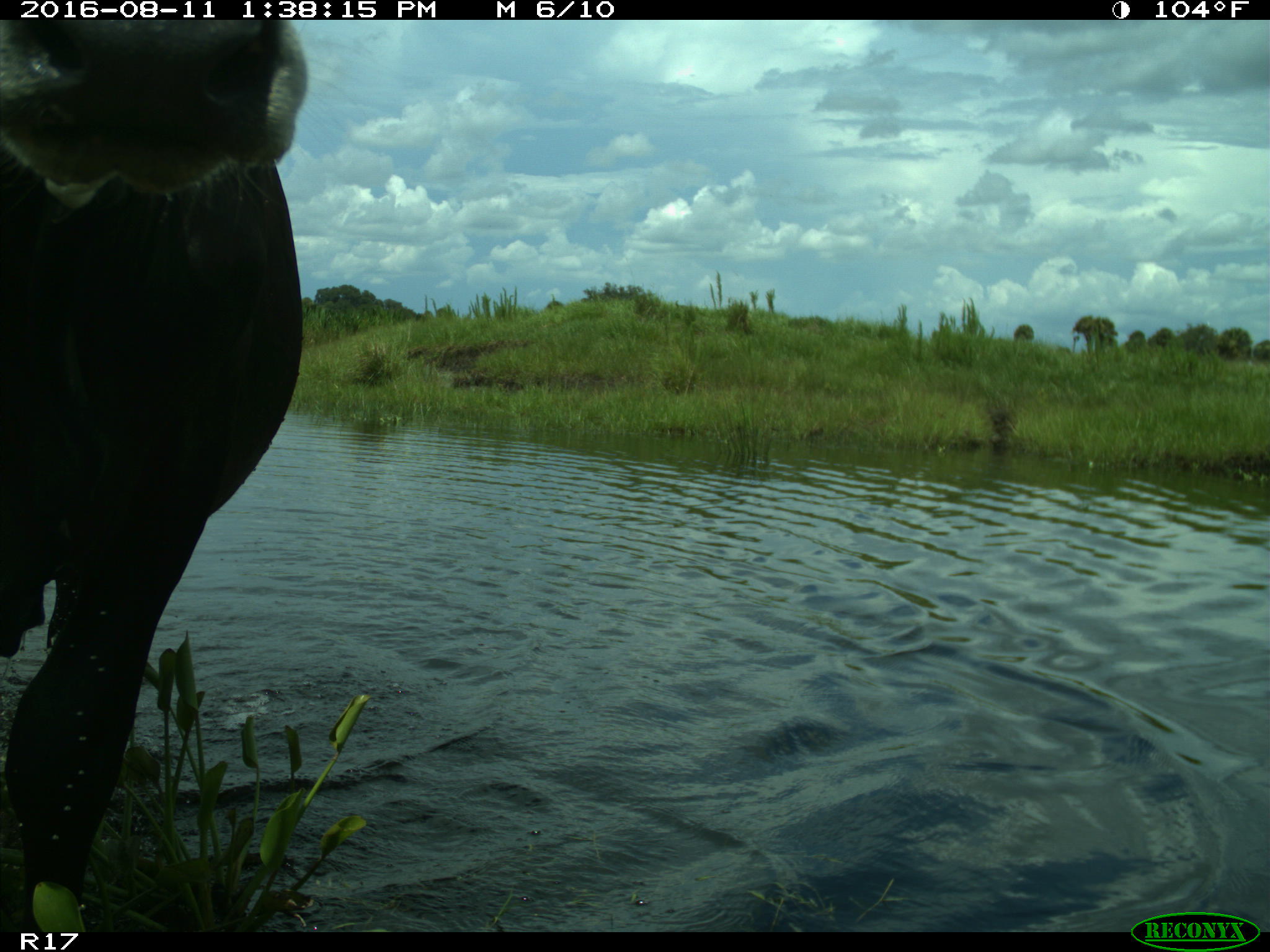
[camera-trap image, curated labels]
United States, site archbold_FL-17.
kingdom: Animalia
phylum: Chordata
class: Mammalia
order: Artiodactyla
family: Bovidae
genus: Bos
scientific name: Bos taurus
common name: domestic cow